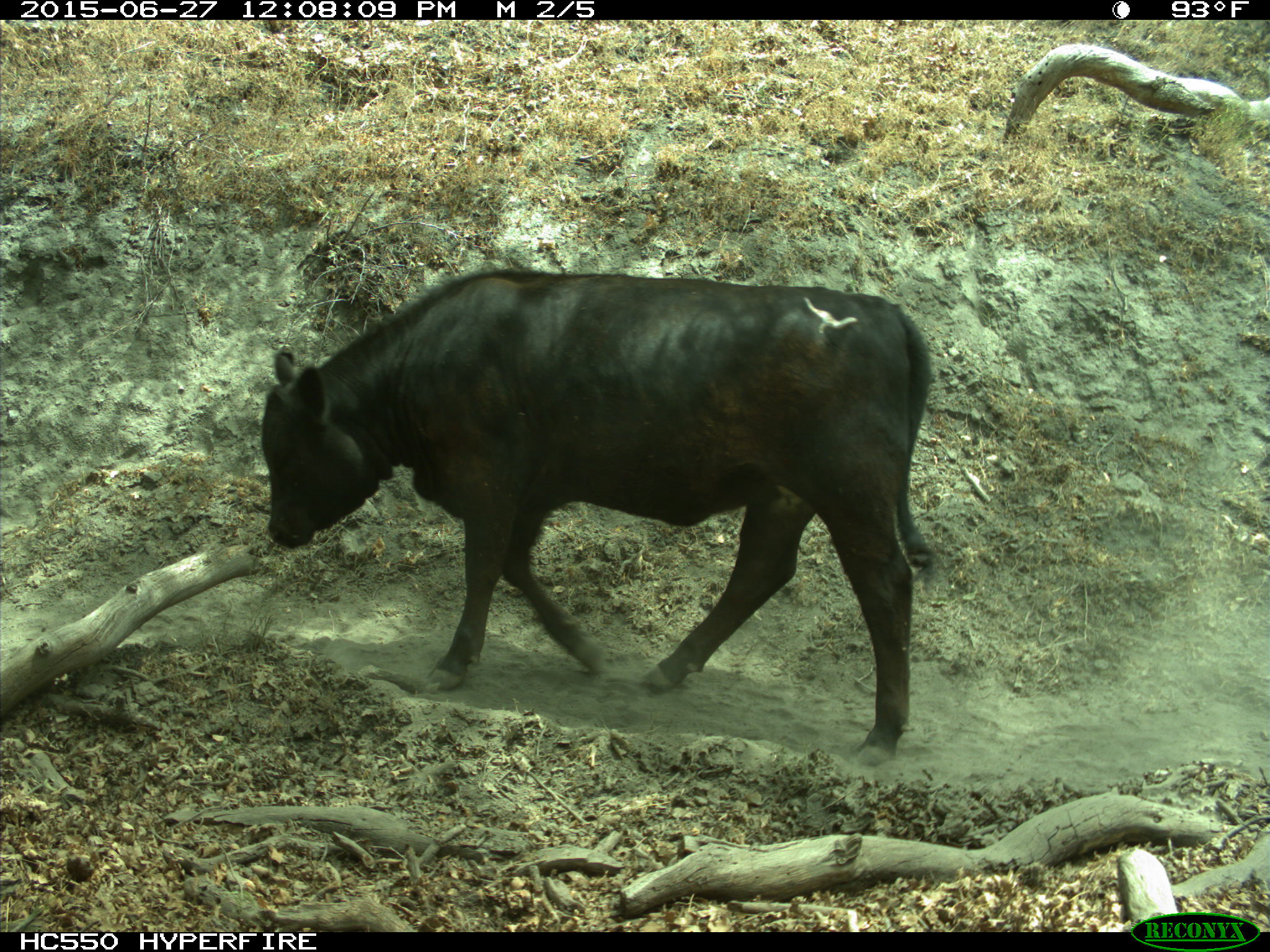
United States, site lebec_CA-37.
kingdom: Animalia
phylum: Chordata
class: Mammalia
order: Artiodactyla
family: Bovidae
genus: Bos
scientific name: Bos taurus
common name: domestic cow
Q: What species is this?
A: Bos taurus (domestic cow).